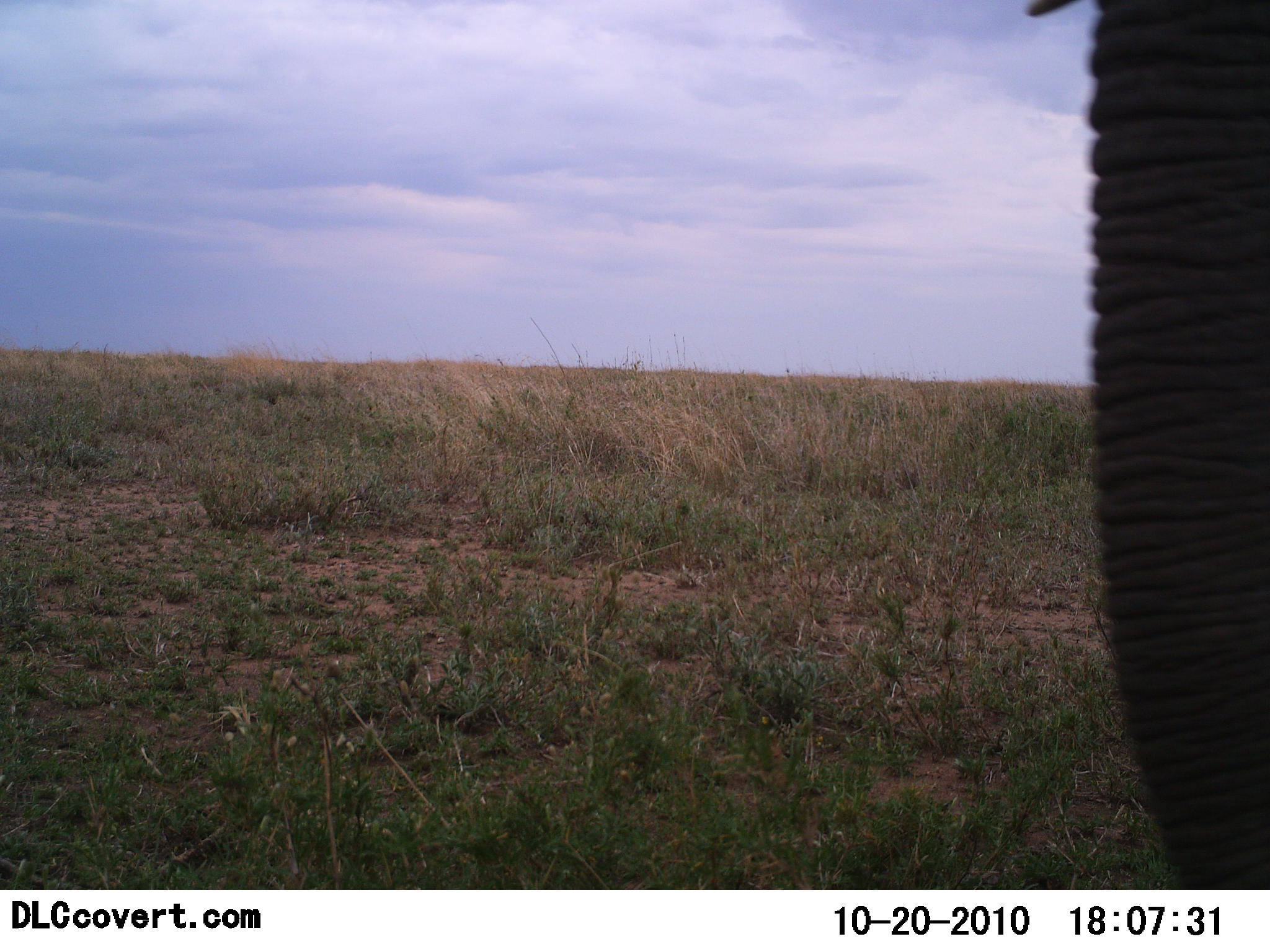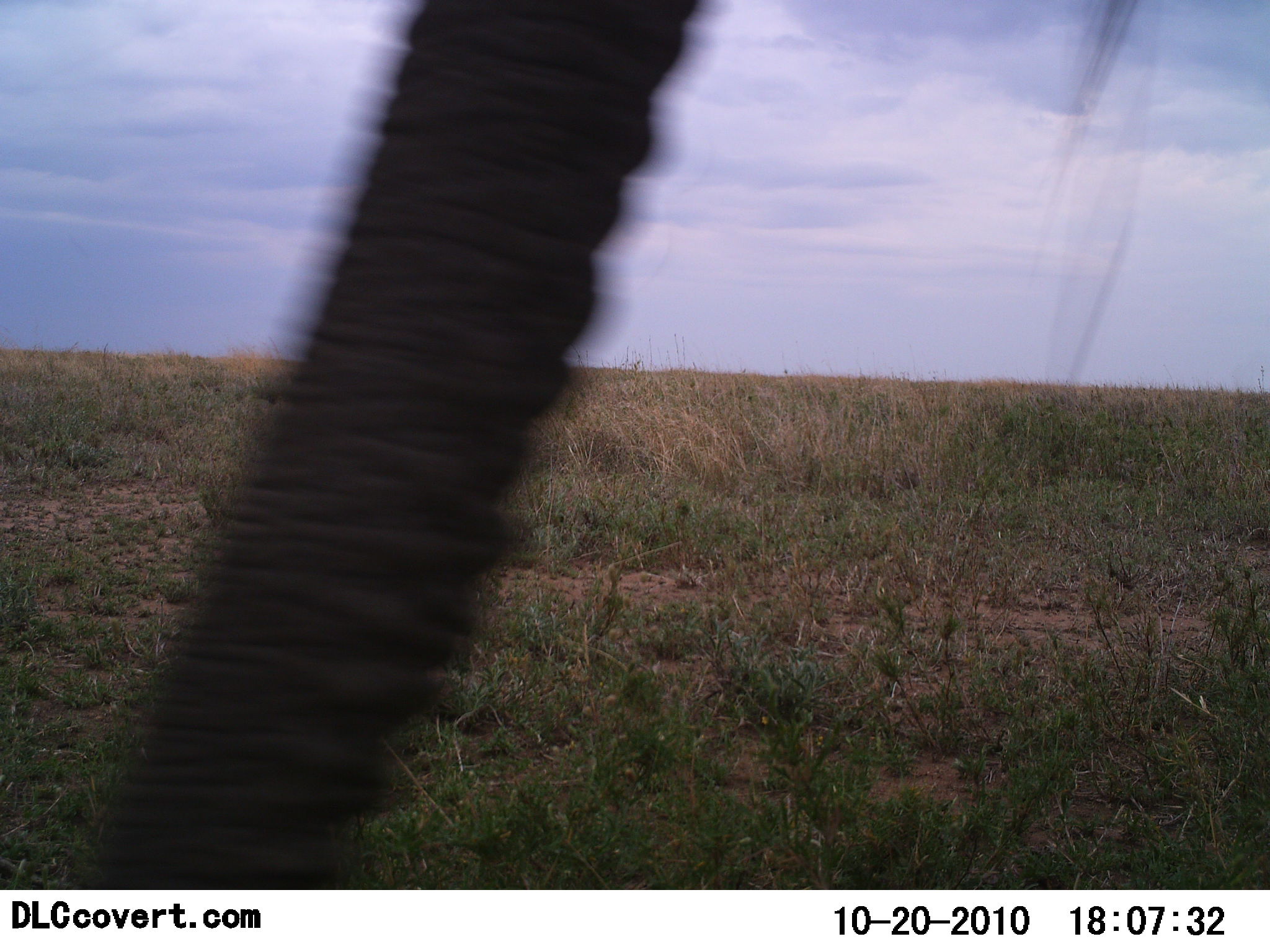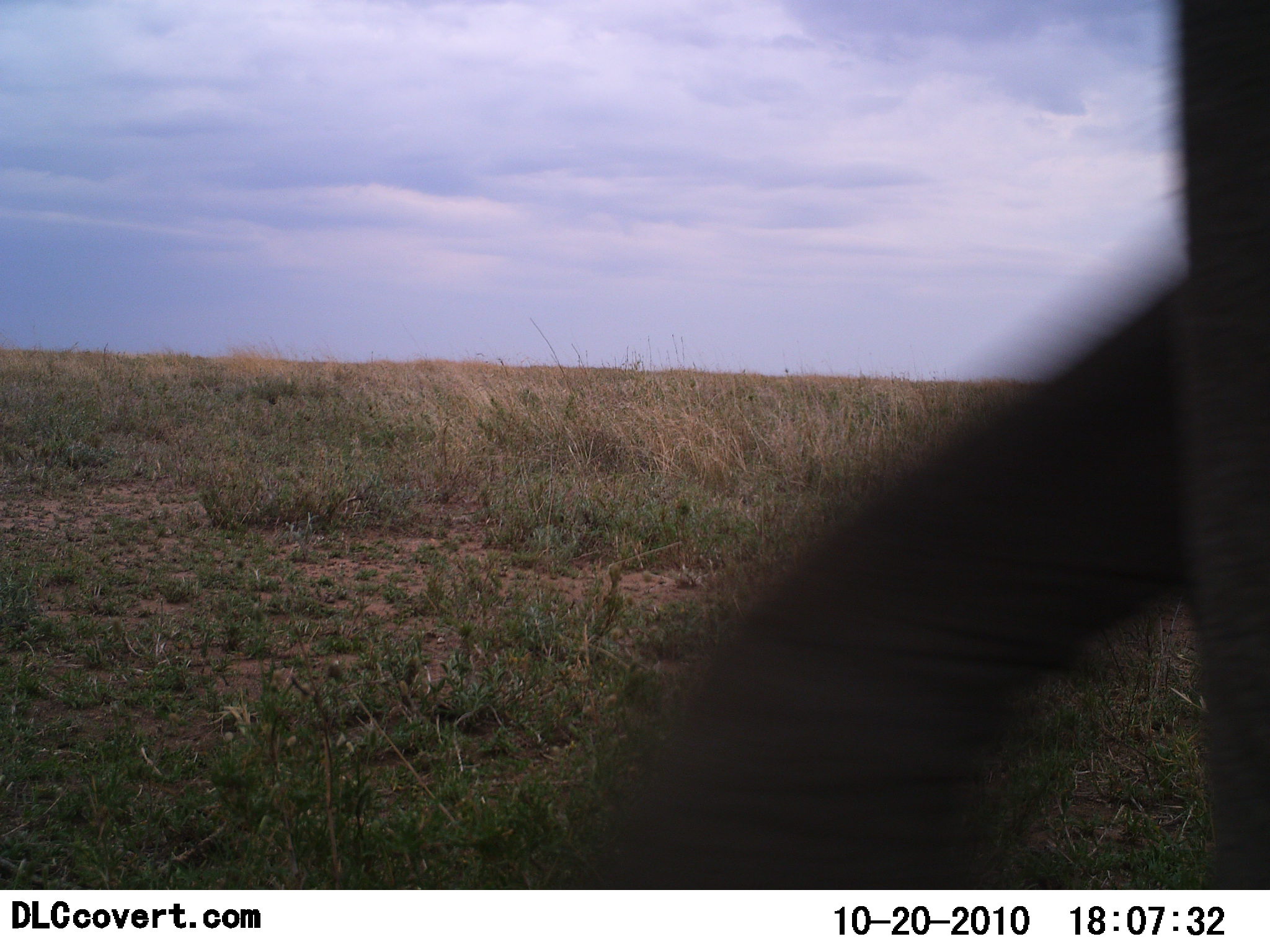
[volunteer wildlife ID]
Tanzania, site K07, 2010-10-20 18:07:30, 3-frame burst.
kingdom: Animalia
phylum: Chordata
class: Mammalia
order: Proboscidea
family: Elephantidae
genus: Loxodonta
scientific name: Loxodonta africana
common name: african bush elephant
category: elephant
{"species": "elephant (african bush elephant) (Loxodonta africana)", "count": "1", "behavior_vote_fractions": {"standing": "38%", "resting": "0%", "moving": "50%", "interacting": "12%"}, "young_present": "0%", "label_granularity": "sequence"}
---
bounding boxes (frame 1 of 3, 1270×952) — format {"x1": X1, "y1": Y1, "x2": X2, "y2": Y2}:
animal: {"x1": 1022, "y1": 2, "x2": 1268, "y2": 888}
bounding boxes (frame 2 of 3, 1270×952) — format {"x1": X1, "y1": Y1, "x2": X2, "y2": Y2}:
animal: {"x1": 80, "y1": 2, "x2": 732, "y2": 891}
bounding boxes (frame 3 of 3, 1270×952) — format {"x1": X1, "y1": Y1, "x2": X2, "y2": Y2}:
animal: {"x1": 586, "y1": 0, "x2": 1269, "y2": 892}